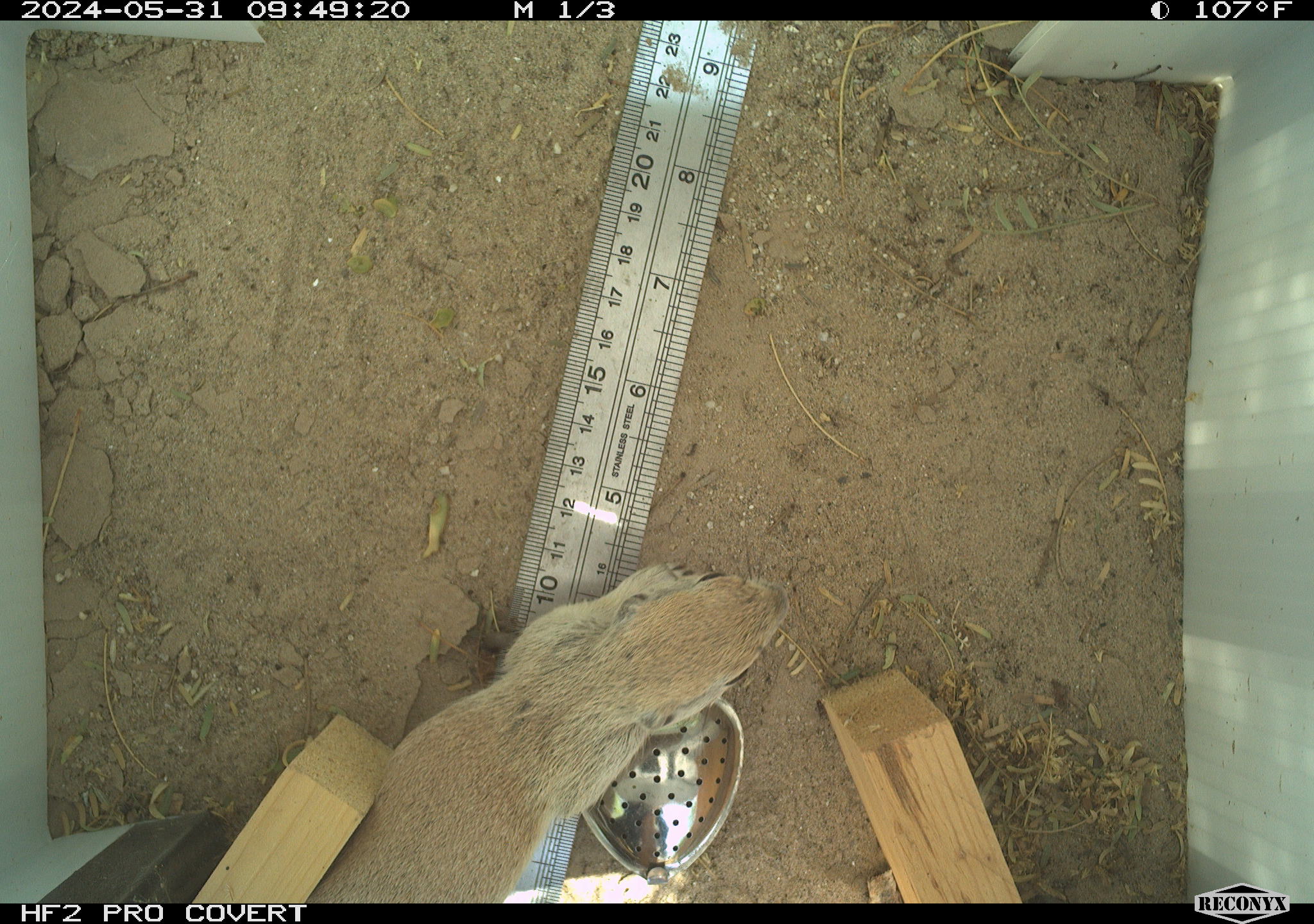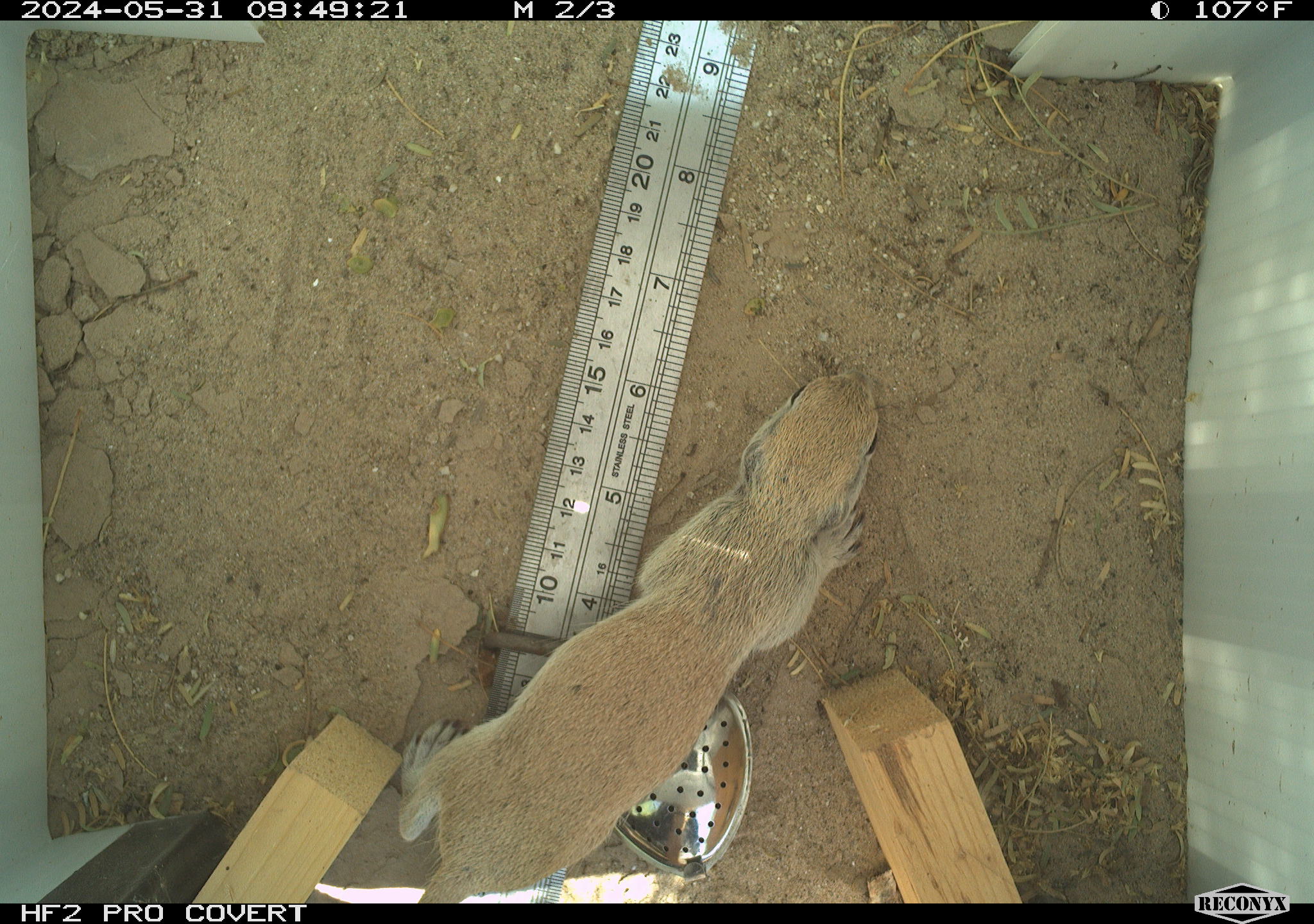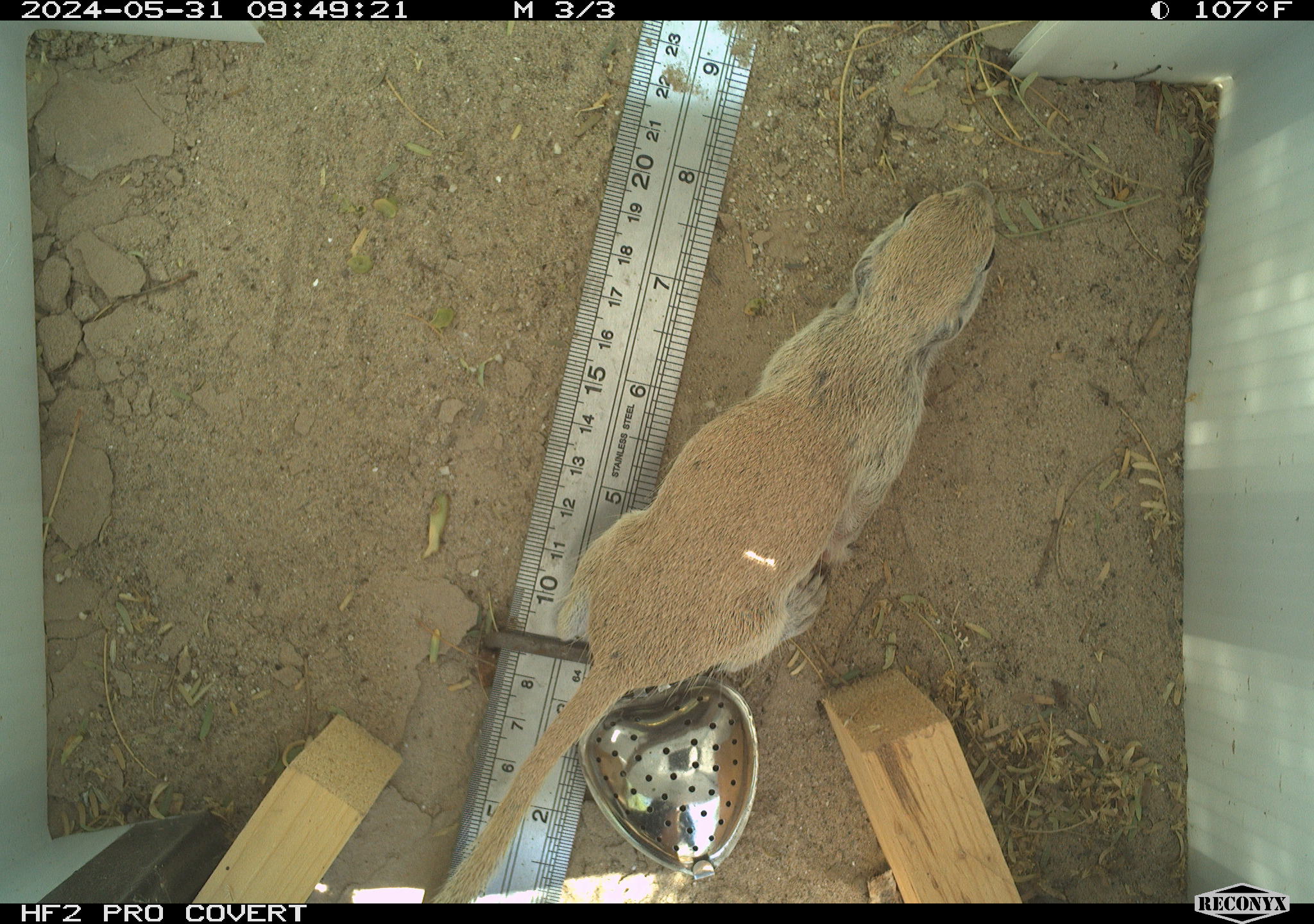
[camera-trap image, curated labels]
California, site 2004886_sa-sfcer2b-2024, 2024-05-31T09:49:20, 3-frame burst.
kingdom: Animalia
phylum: Chordata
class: Mammalia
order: Rodentia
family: Sciuridae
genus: Xerospermophilus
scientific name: Xerospermophilus tereticaudus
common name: round-tailed ground squirrel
Round-tailed ground squirrel (Xerospermophilus tereticaudus).